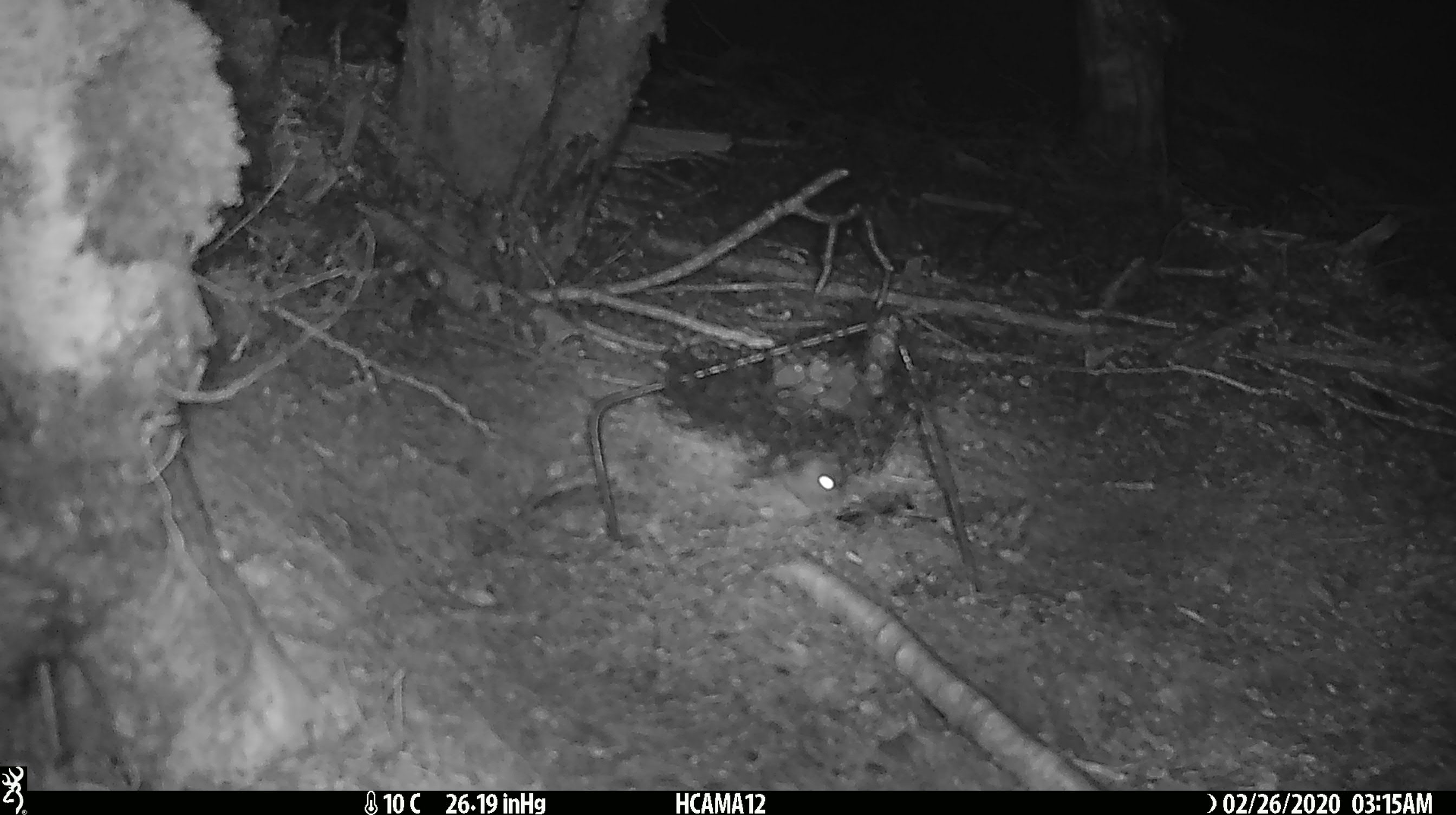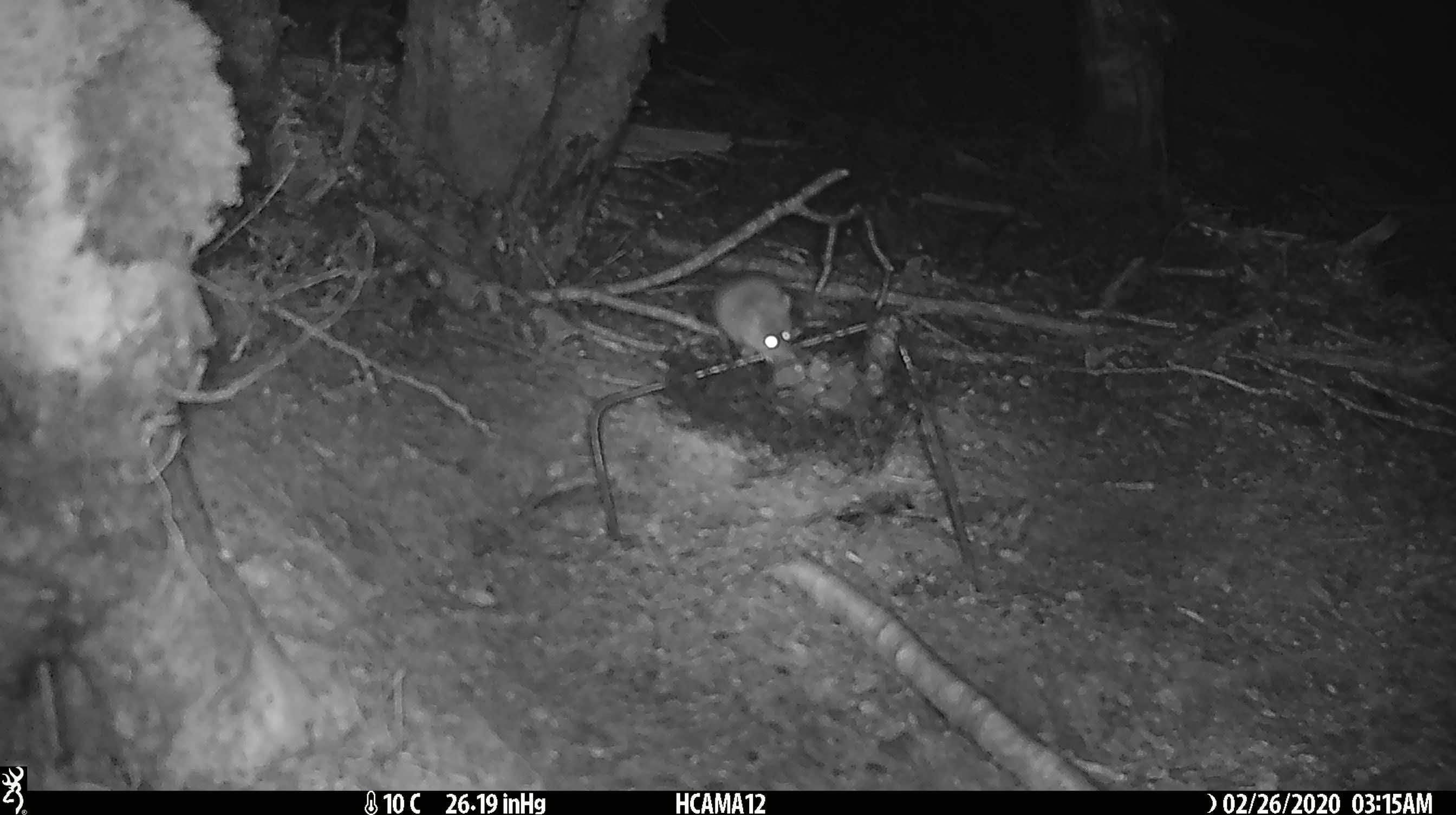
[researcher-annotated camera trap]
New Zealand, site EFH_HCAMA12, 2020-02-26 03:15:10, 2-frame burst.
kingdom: Animalia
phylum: Chordata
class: Mammalia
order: Rodentia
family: Muridae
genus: Mus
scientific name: Mus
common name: mouse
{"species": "mouse (Mus)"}